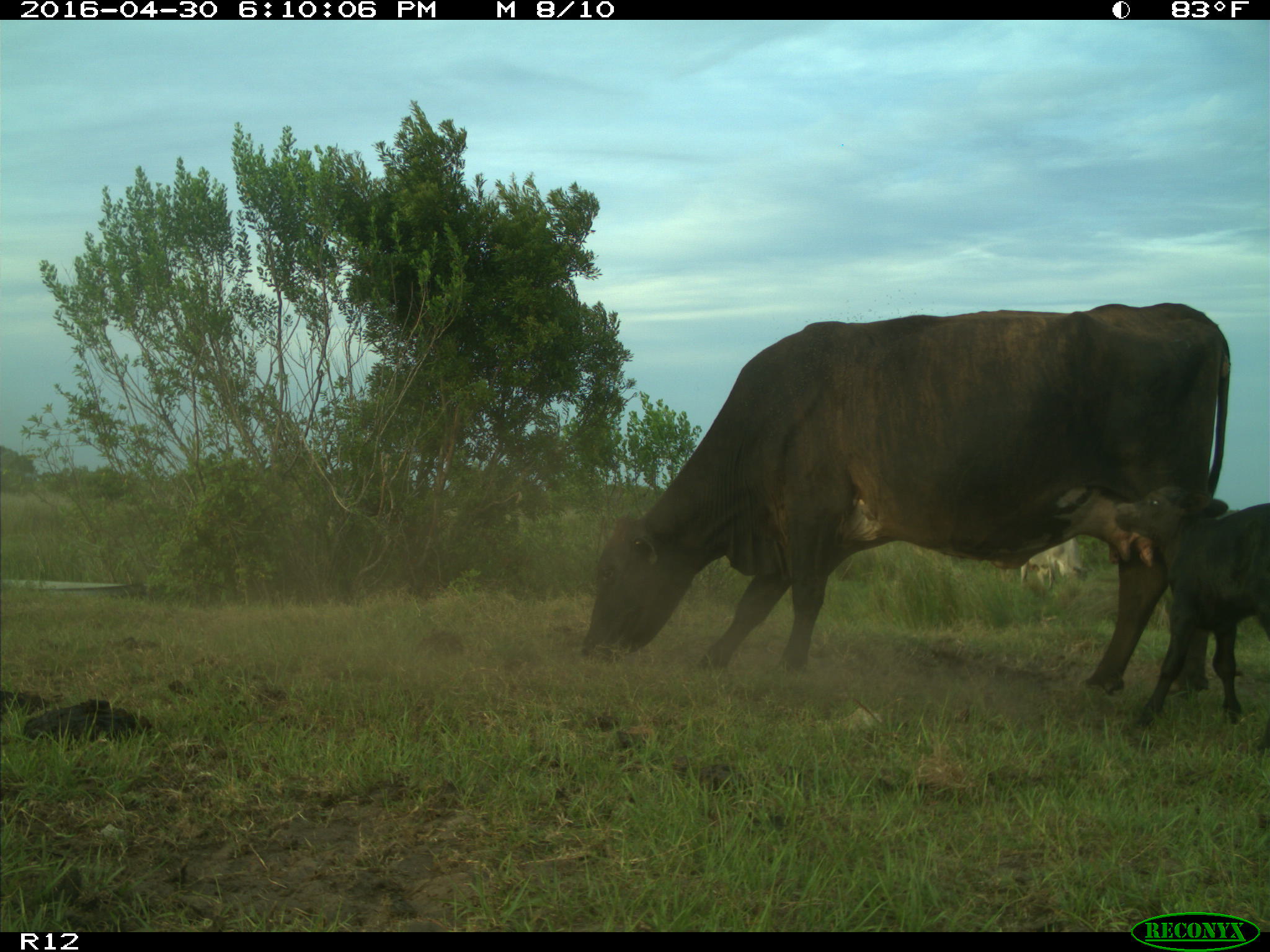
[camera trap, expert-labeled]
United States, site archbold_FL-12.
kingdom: Animalia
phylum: Chordata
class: Mammalia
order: Artiodactyla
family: Bovidae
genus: Bos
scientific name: Bos taurus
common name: domestic cow